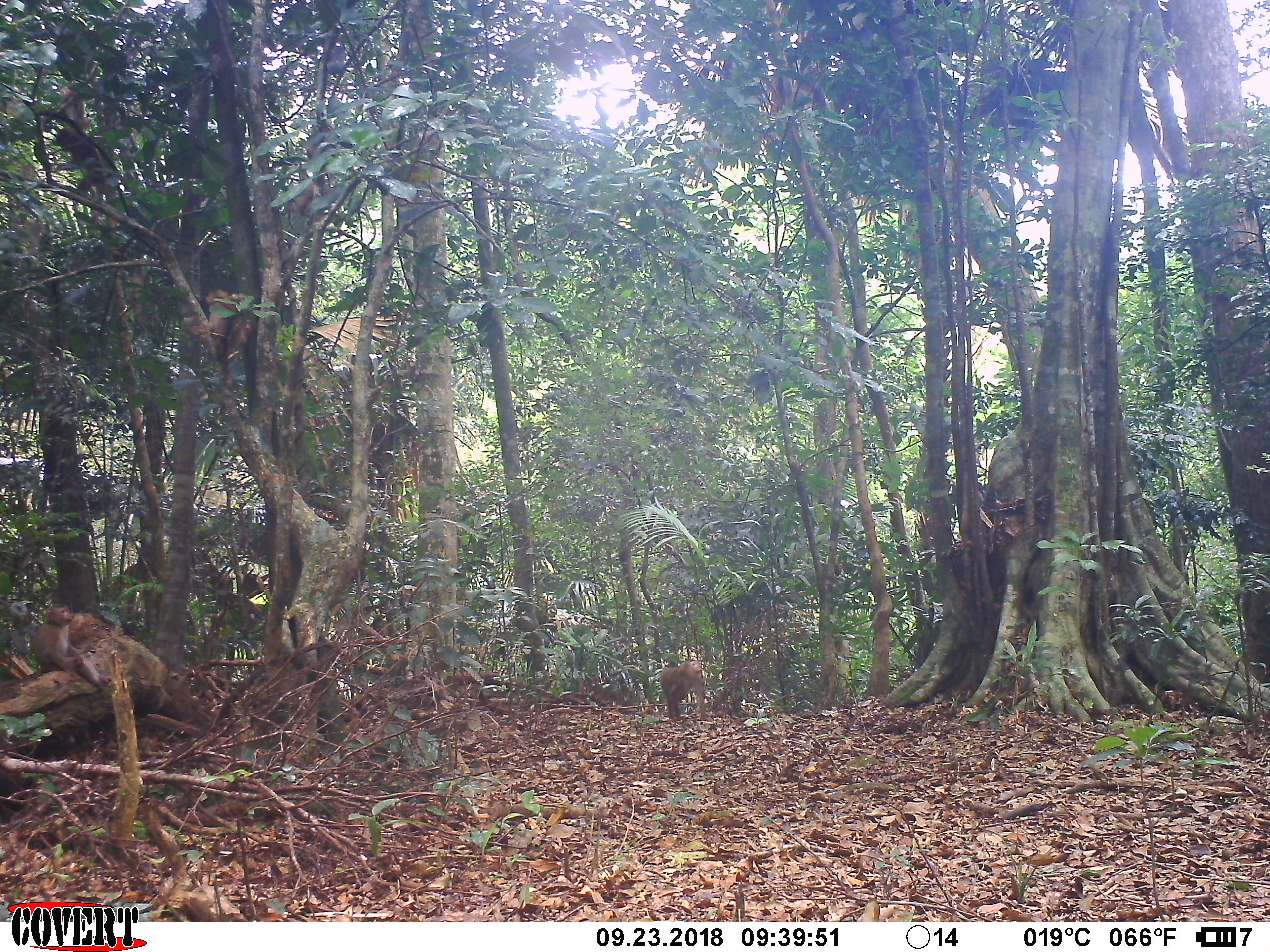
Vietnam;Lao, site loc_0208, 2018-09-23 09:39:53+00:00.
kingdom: Animalia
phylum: Chordata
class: Mammalia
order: Primates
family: Cercopithecidae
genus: Macaca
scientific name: Macaca nemestrina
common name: pig-tailed macaque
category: pig tailed macaque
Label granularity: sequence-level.